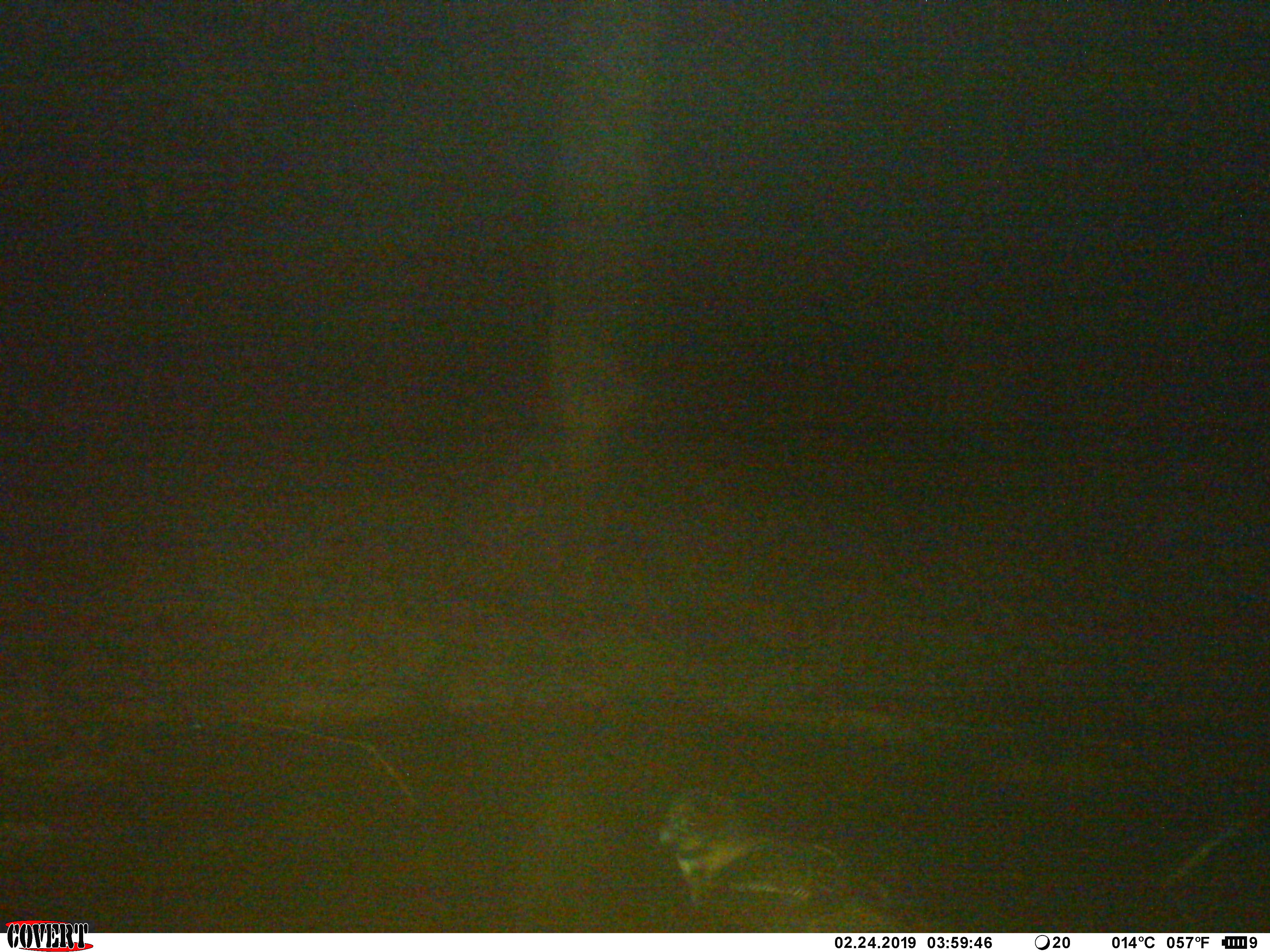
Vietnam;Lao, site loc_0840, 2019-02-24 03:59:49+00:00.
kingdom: Animalia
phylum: Chordata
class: Aves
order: Strigiformes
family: Strigidae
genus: Strix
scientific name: Strix leptogrammica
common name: brown wood owl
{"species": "brown wood owl (Strix leptogrammica)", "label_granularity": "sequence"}